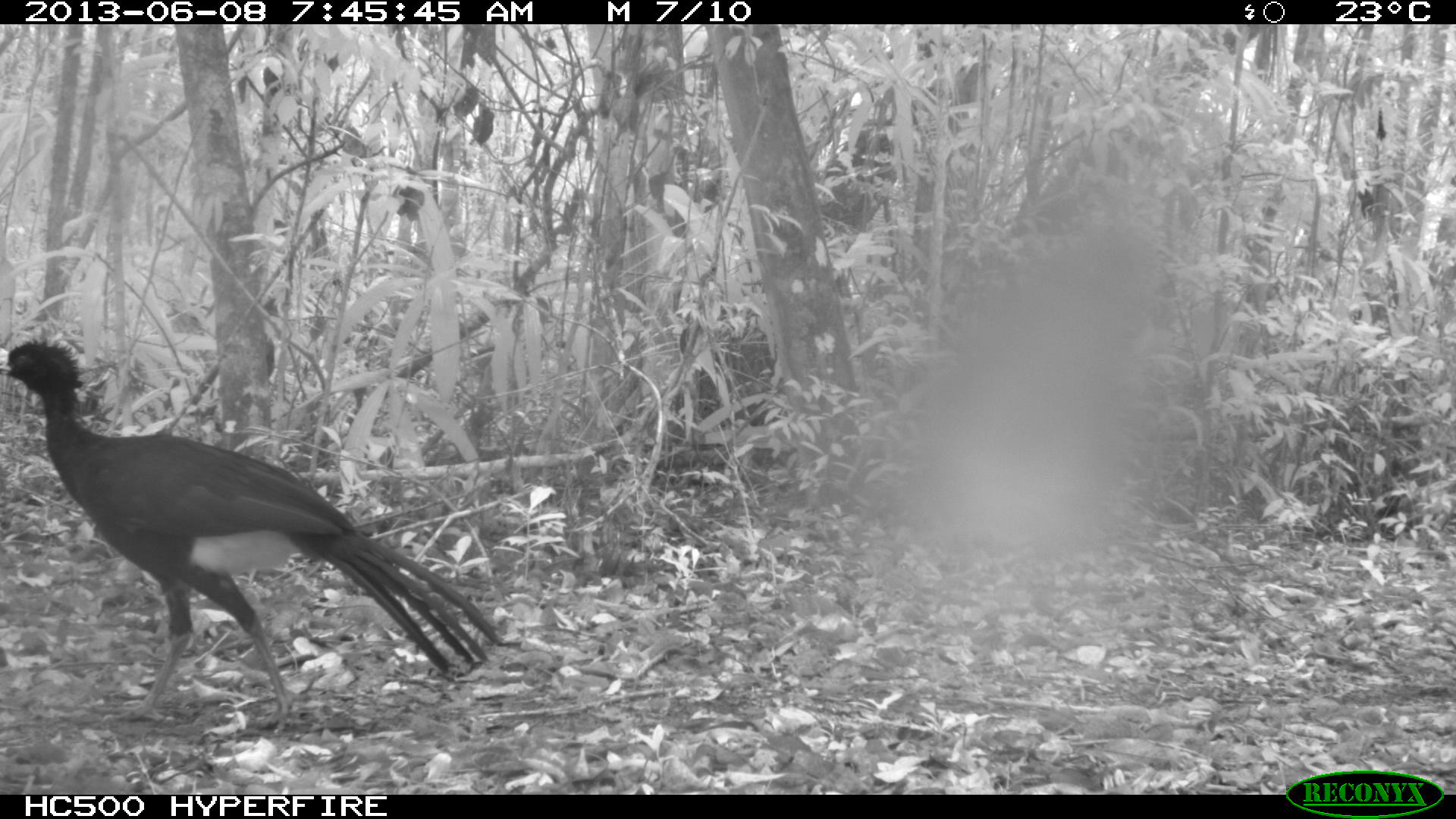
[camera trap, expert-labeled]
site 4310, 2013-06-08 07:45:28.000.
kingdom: Animalia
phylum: Chordata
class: Aves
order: Galliformes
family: Cracidae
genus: Crax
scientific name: Crax rubra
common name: great curassow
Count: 1.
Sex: male.